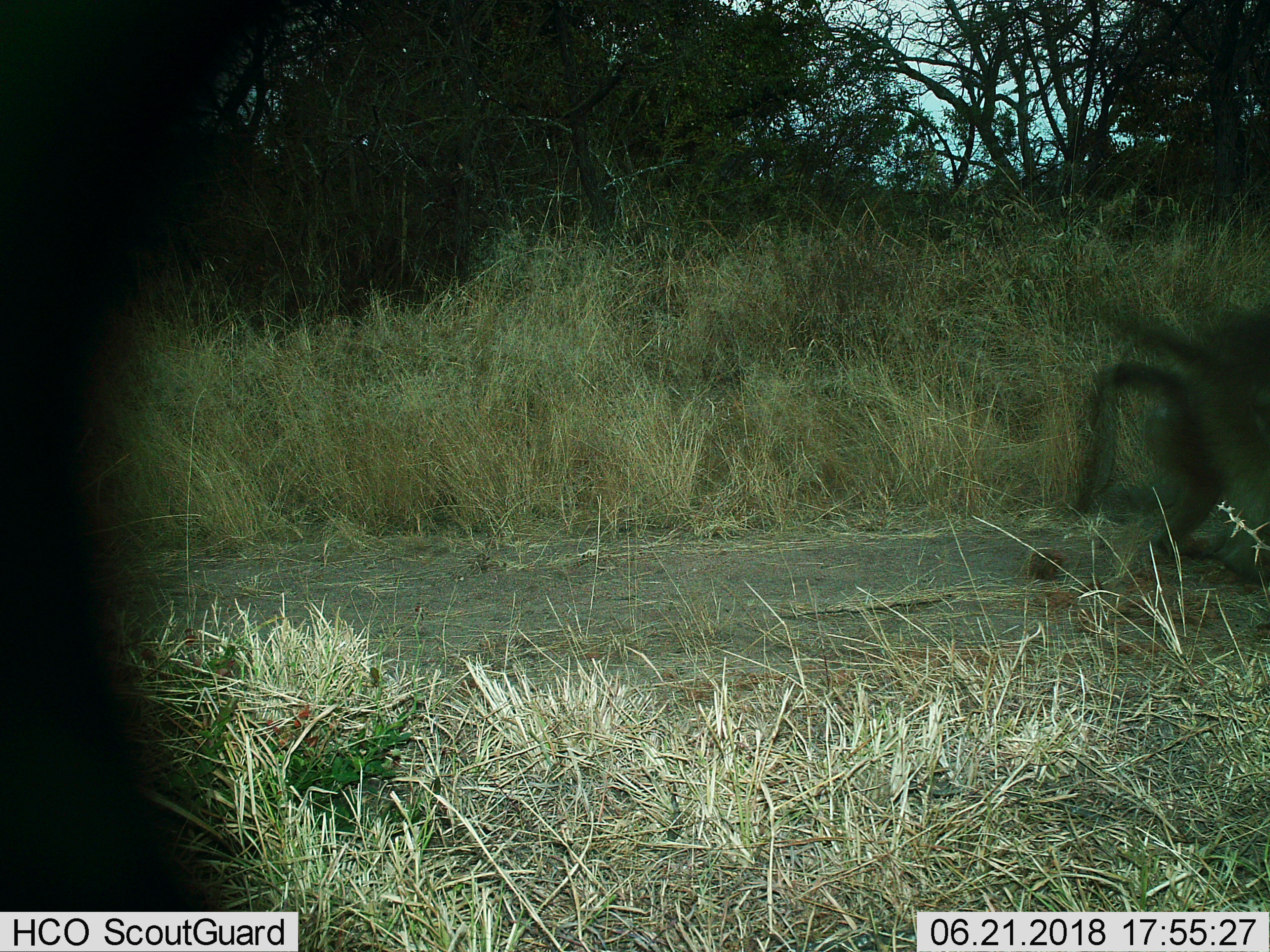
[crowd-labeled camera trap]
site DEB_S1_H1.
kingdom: Animalia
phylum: Chordata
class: Mammalia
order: Primates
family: Cercopithecidae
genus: Papio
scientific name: Papio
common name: baboon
Baboon (Papio), count 1. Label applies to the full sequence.